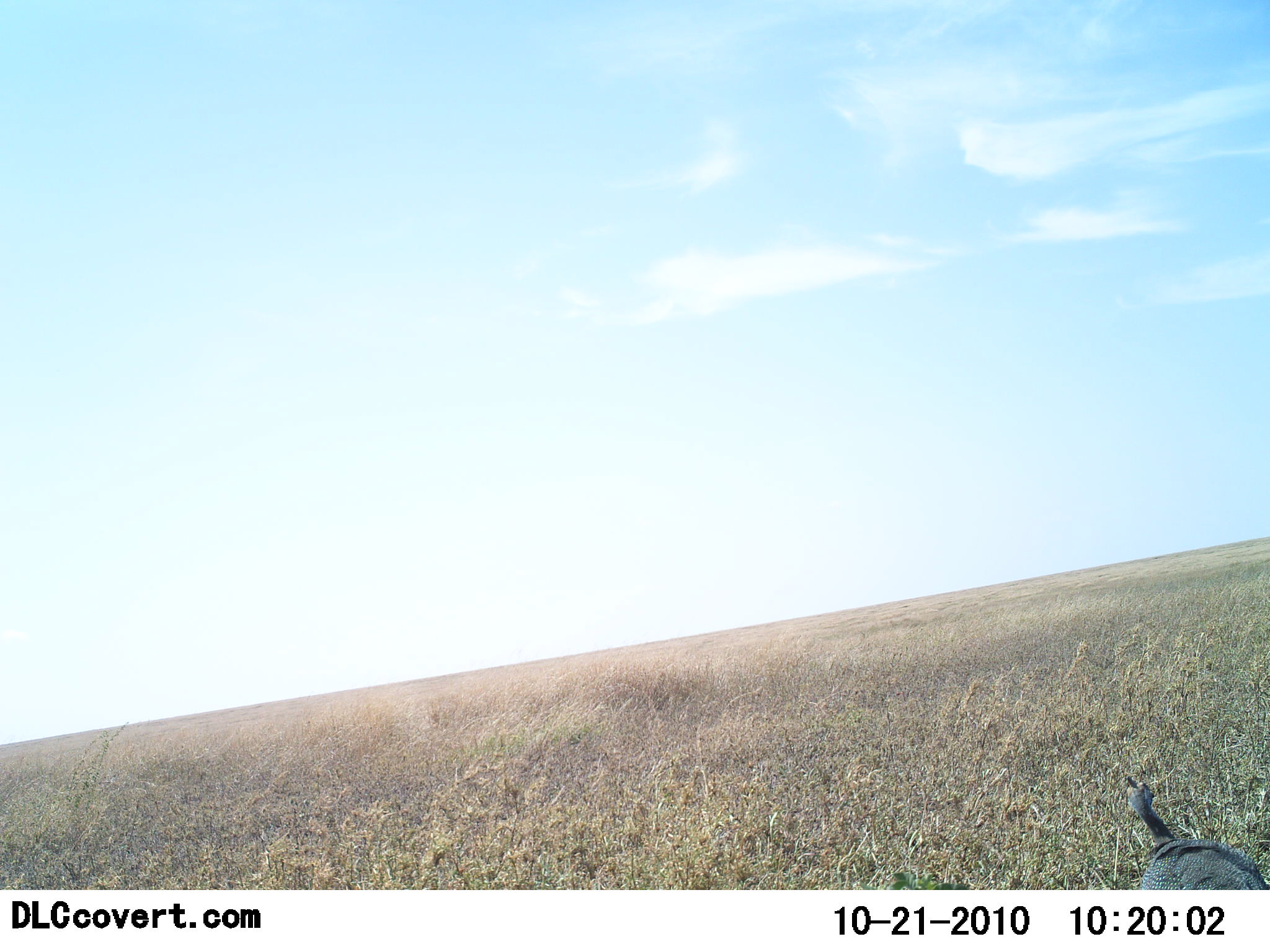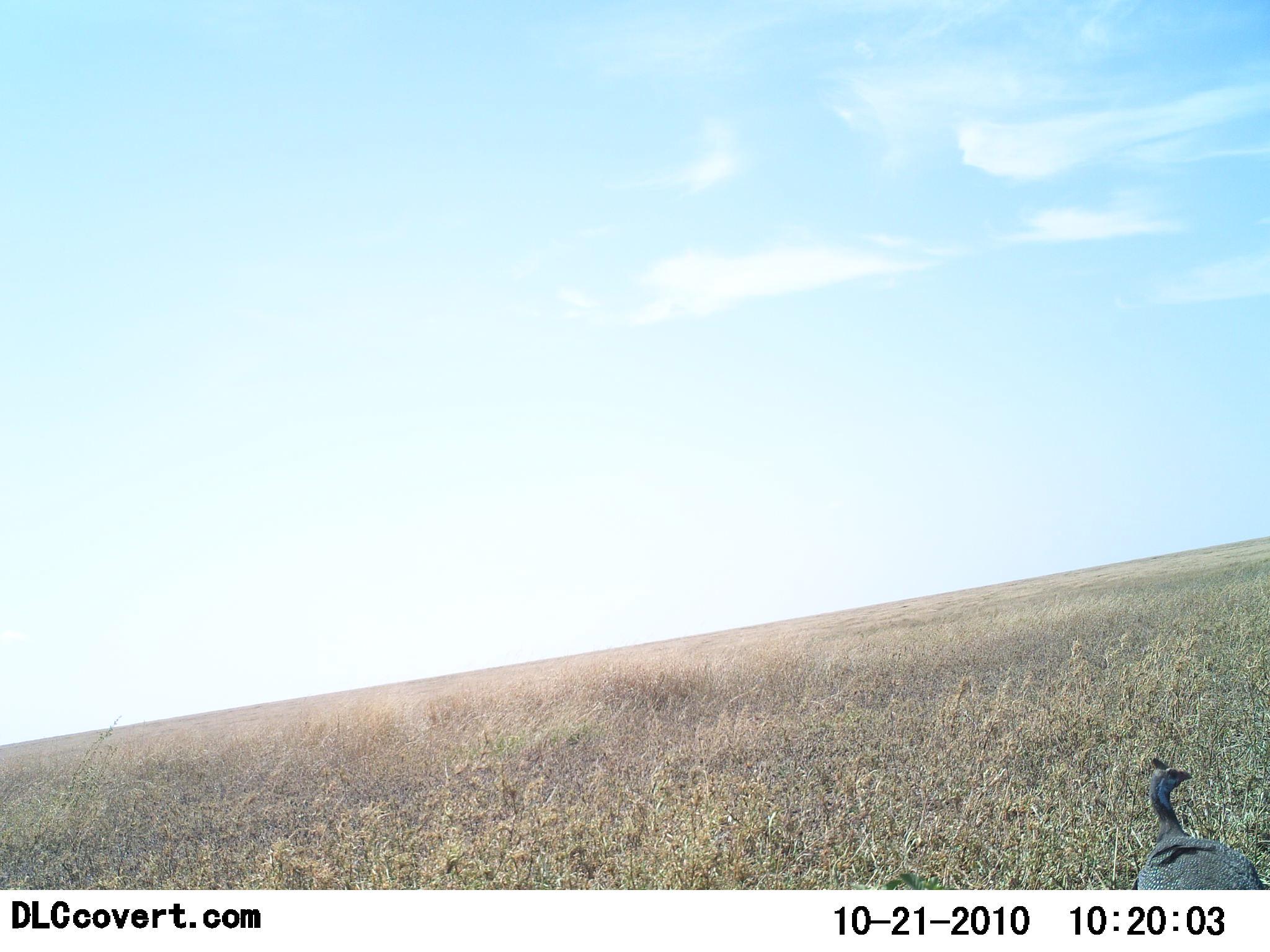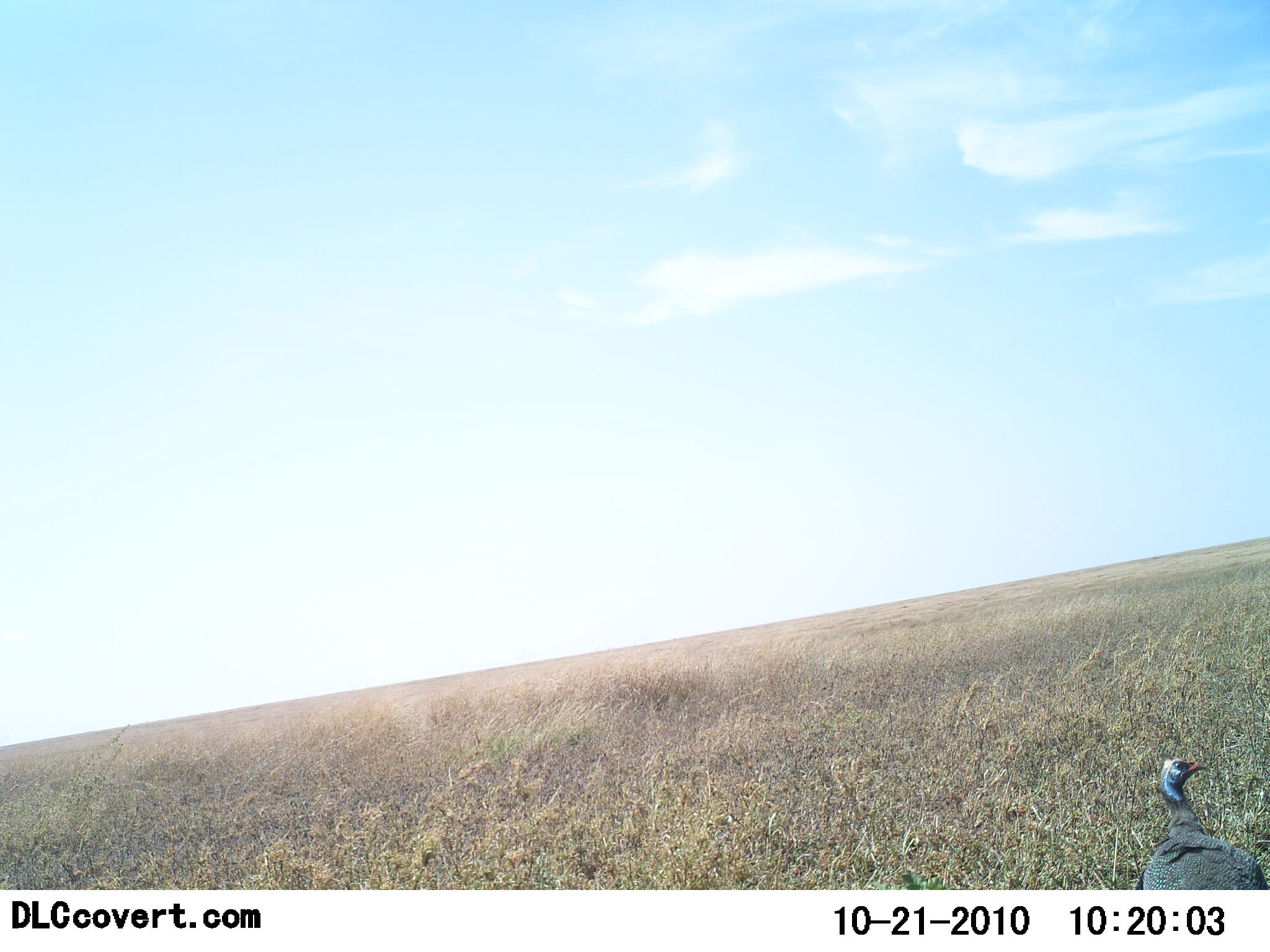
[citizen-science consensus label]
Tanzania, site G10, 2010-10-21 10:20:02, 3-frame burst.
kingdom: Animalia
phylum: Chordata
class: Aves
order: Galliformes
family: Numididae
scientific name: Numididae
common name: guinea fowl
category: guineafowl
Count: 1.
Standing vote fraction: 85%.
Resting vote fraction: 8%.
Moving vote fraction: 8%.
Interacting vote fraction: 0%.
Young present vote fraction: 0%.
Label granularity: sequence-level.